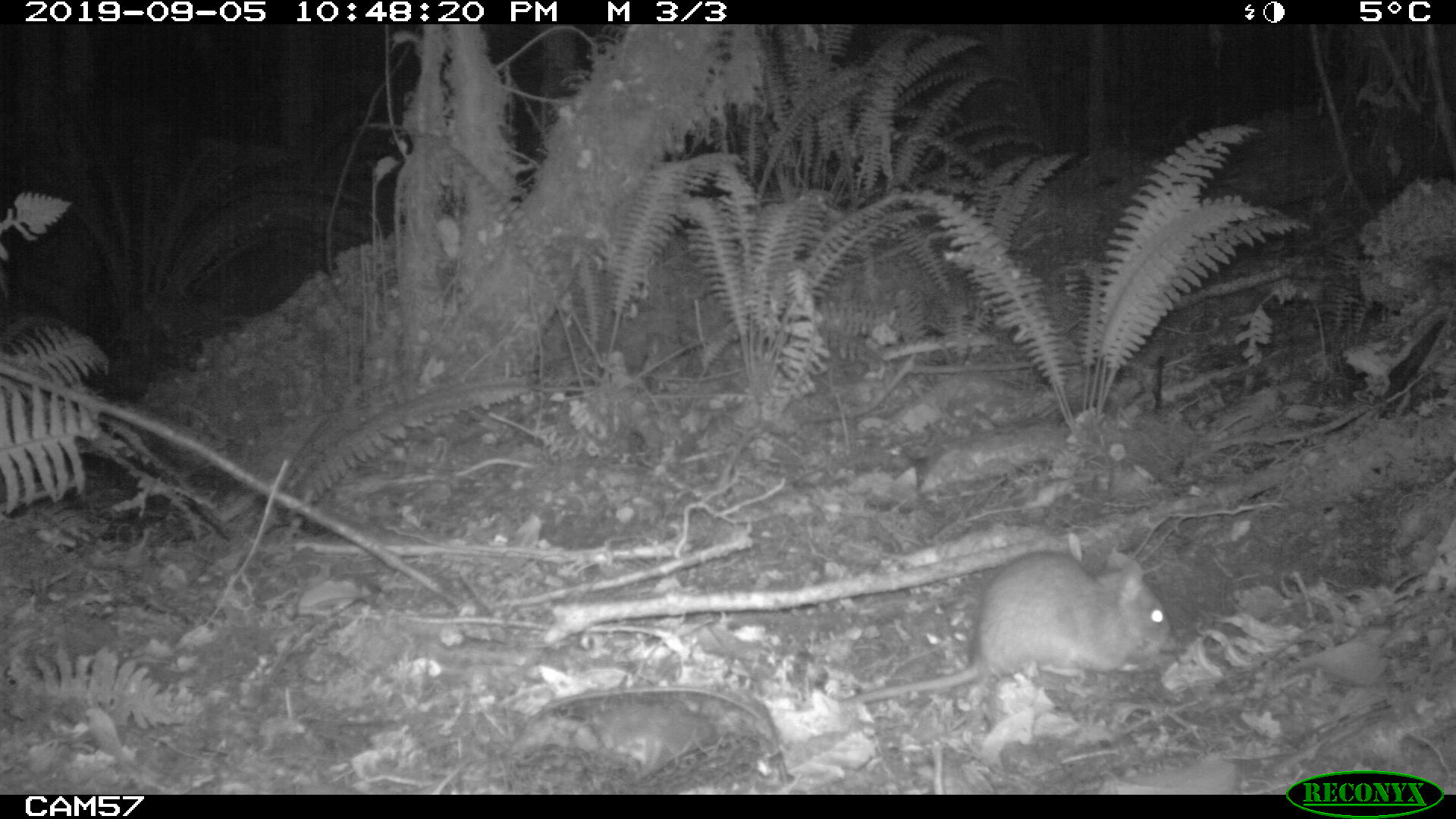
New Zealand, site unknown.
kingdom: Animalia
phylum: Chordata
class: Mammalia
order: Rodentia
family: Muridae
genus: Rattus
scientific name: Rattus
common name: rat